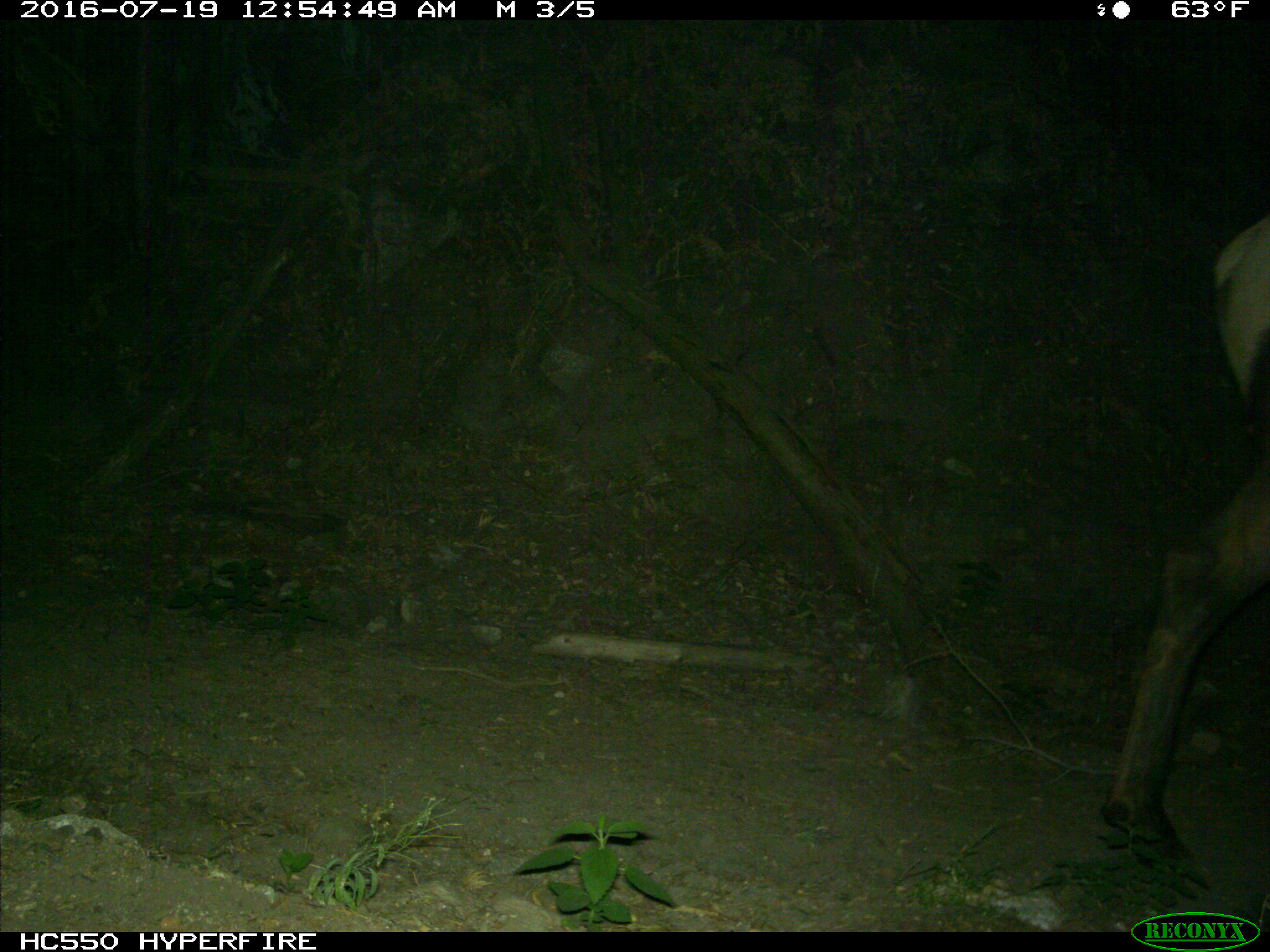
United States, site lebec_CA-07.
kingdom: Animalia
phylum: Chordata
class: Mammalia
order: Artiodactyla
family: Cervidae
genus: Cervus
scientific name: Cervus canadensis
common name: elk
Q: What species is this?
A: Cervus canadensis (elk).